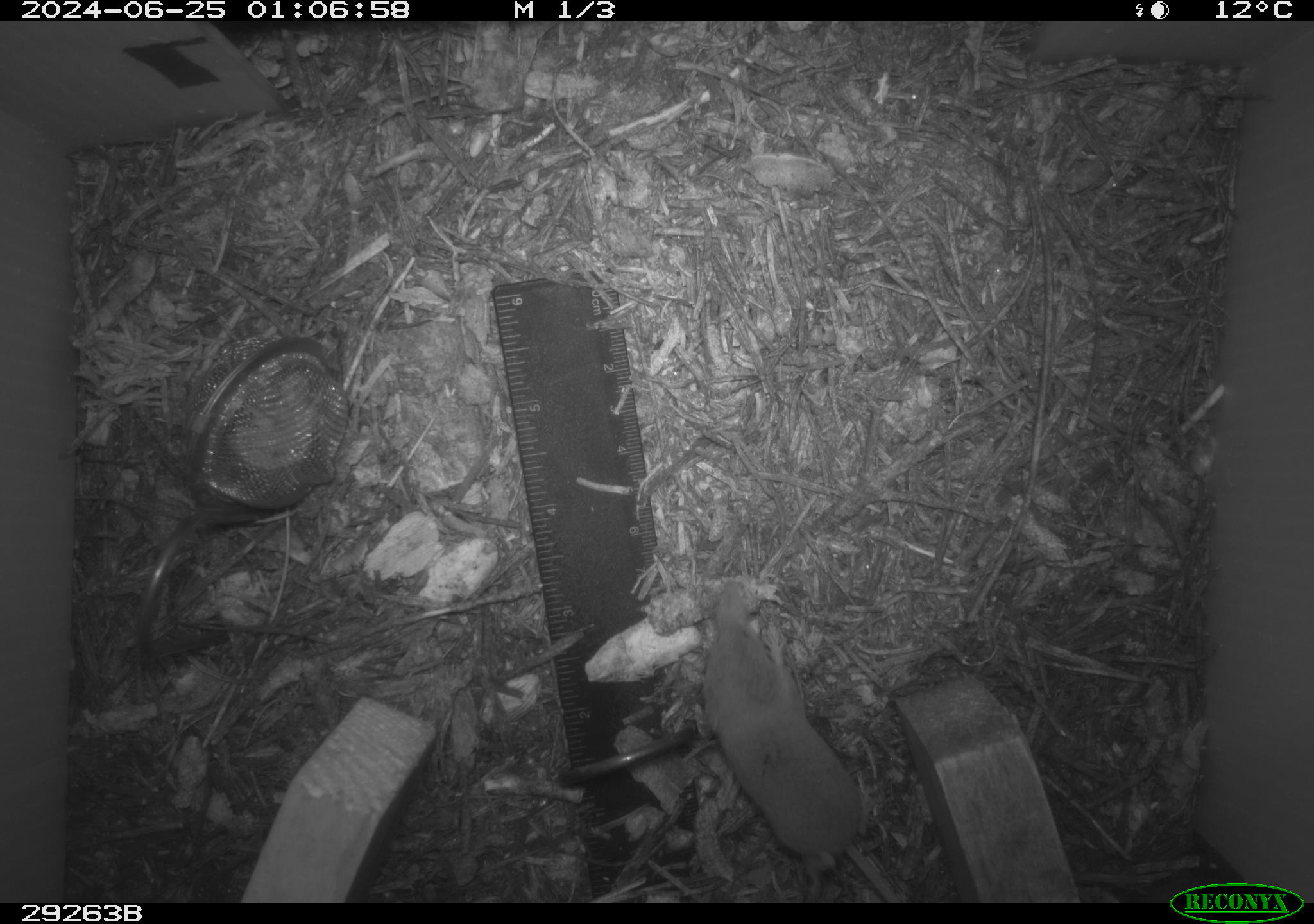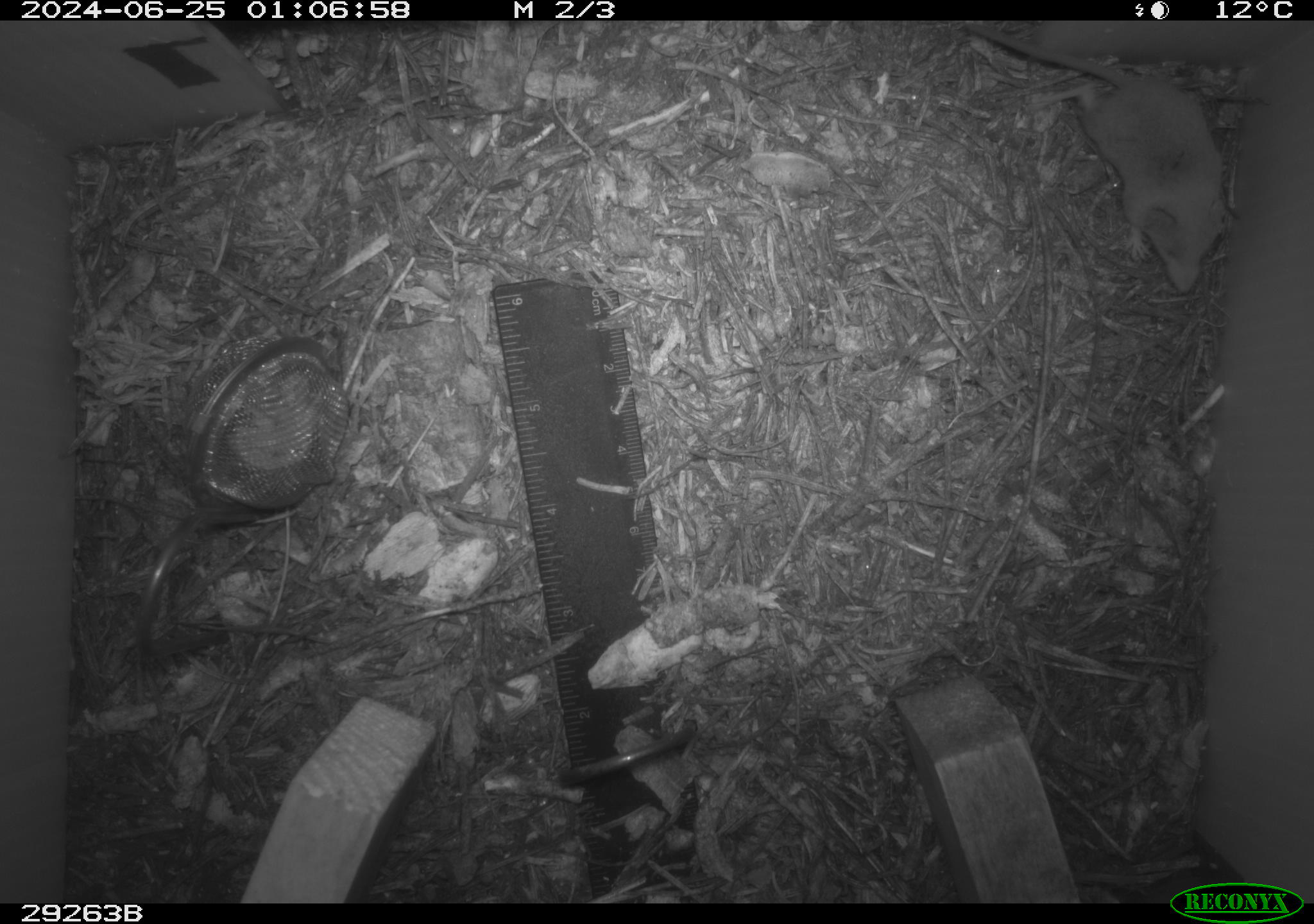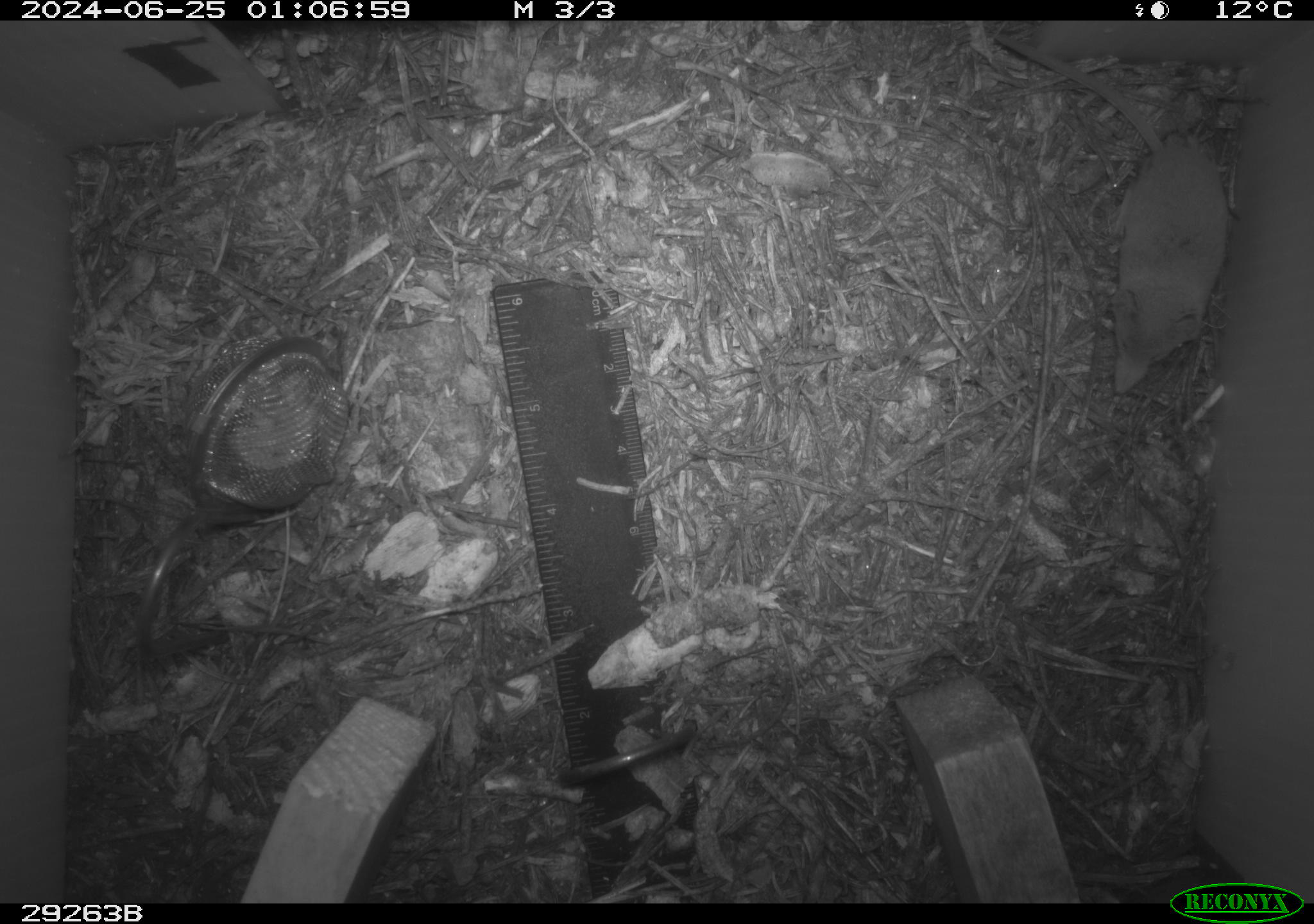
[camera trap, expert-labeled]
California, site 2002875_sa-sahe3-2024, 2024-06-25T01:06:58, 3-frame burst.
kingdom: Animalia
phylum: Chordata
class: Mammalia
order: Eulipotyphla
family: Soricidae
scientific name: Soricidae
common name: shrews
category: soricidae family